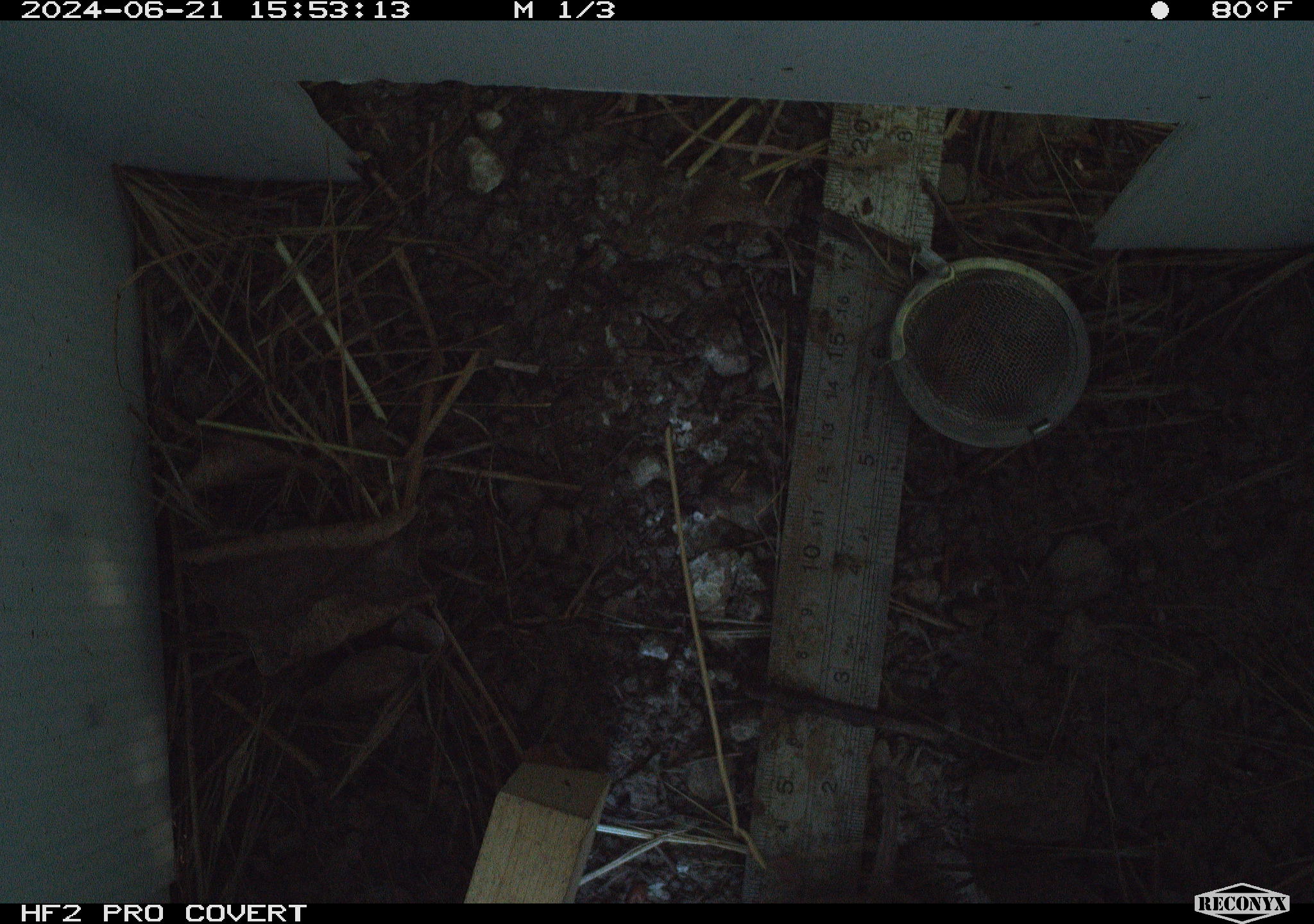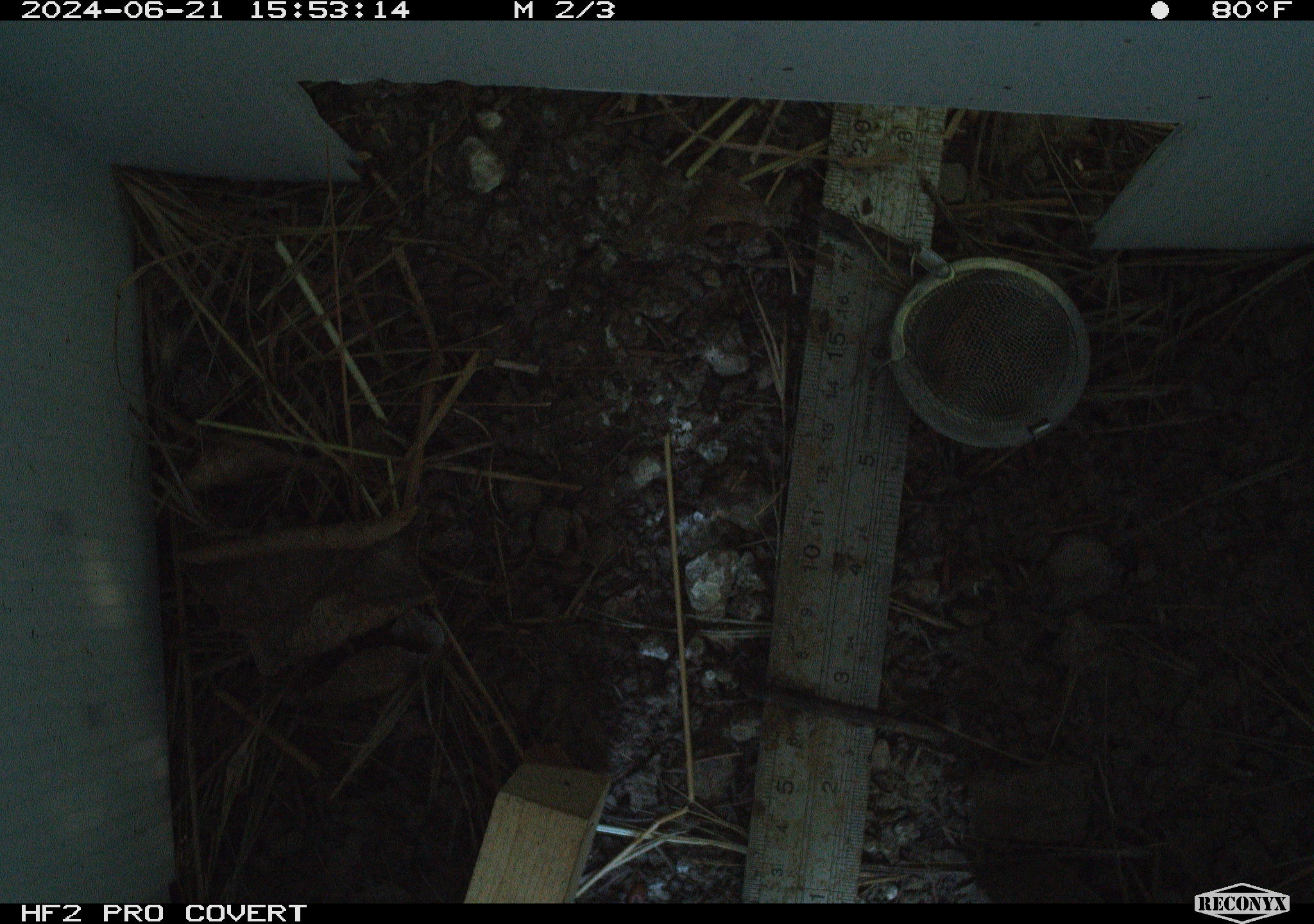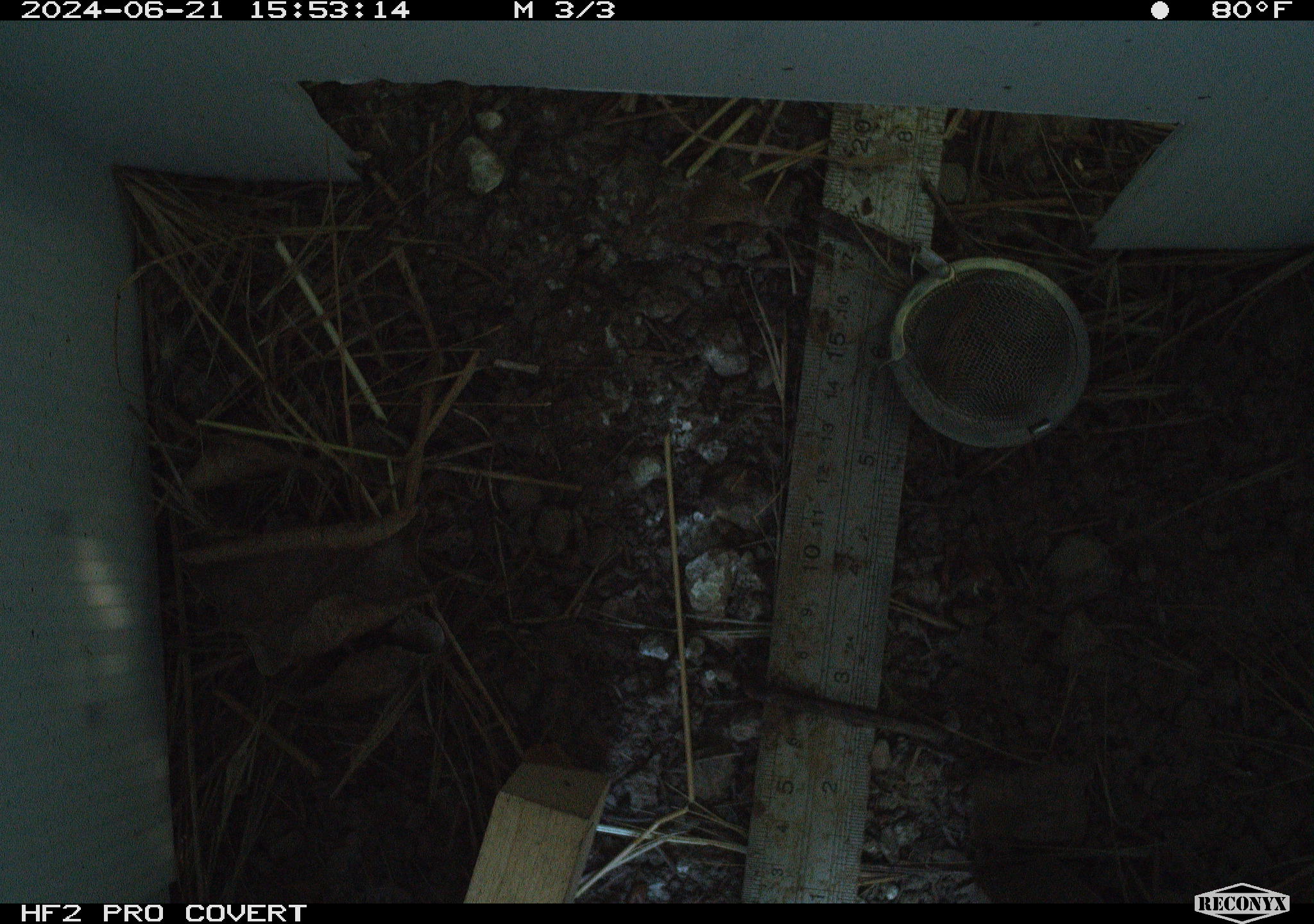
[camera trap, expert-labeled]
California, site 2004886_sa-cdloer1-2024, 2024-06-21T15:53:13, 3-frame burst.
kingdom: Animalia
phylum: Chordata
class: Mammalia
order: Rodentia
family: Cricetidae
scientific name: Arvicolinae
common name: voles, lemmings, and muskrats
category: arvicolinae subfamily